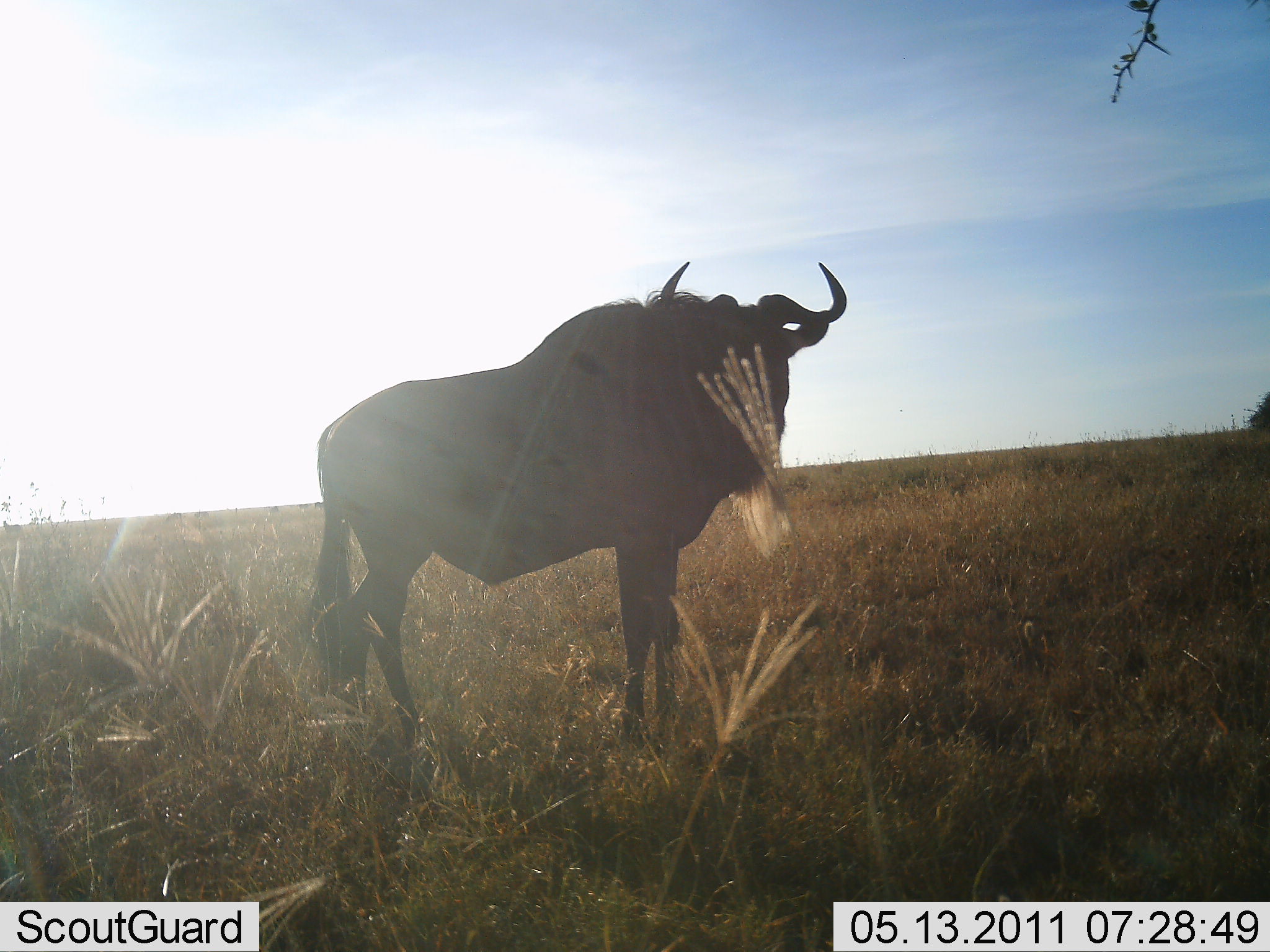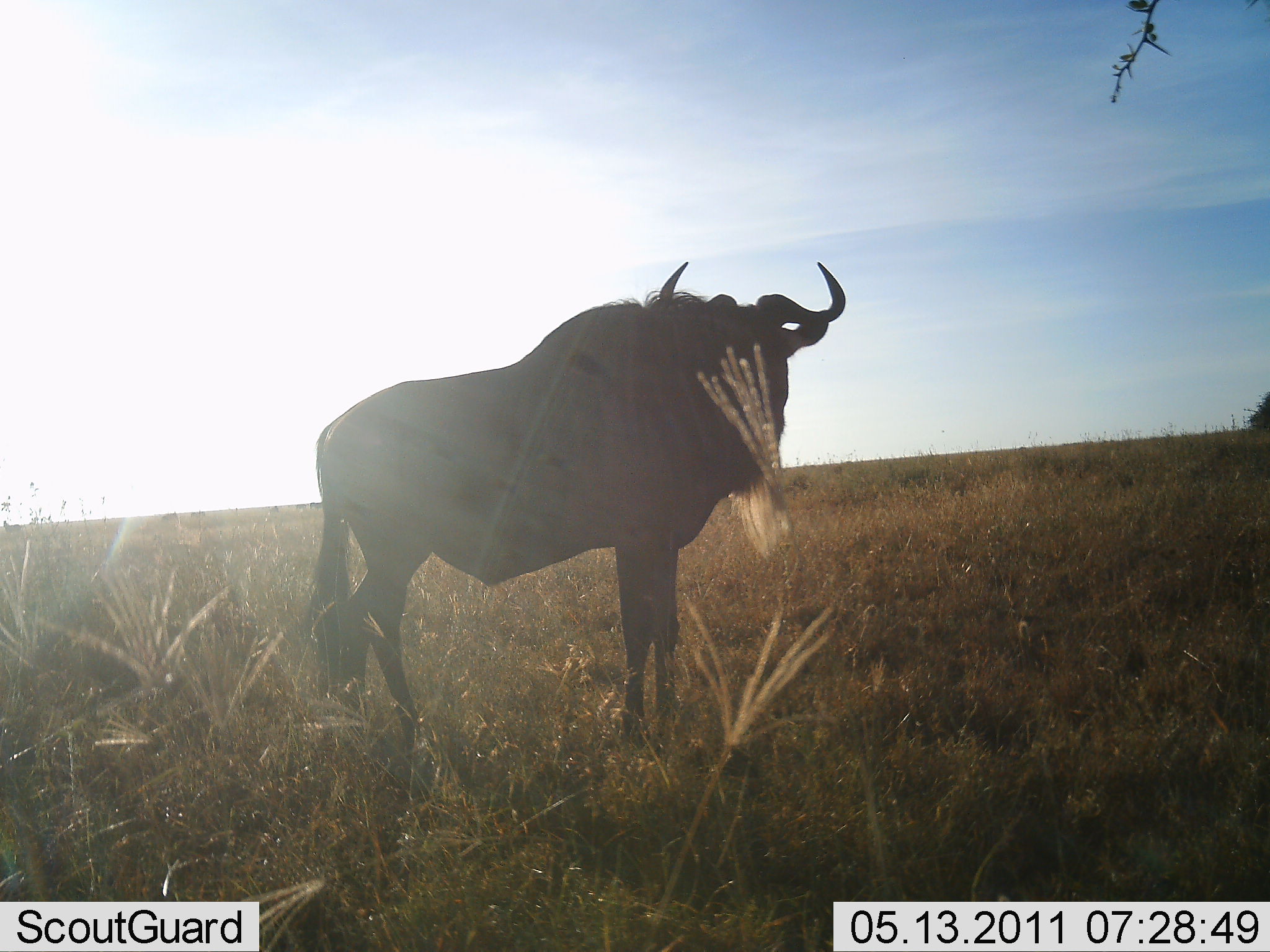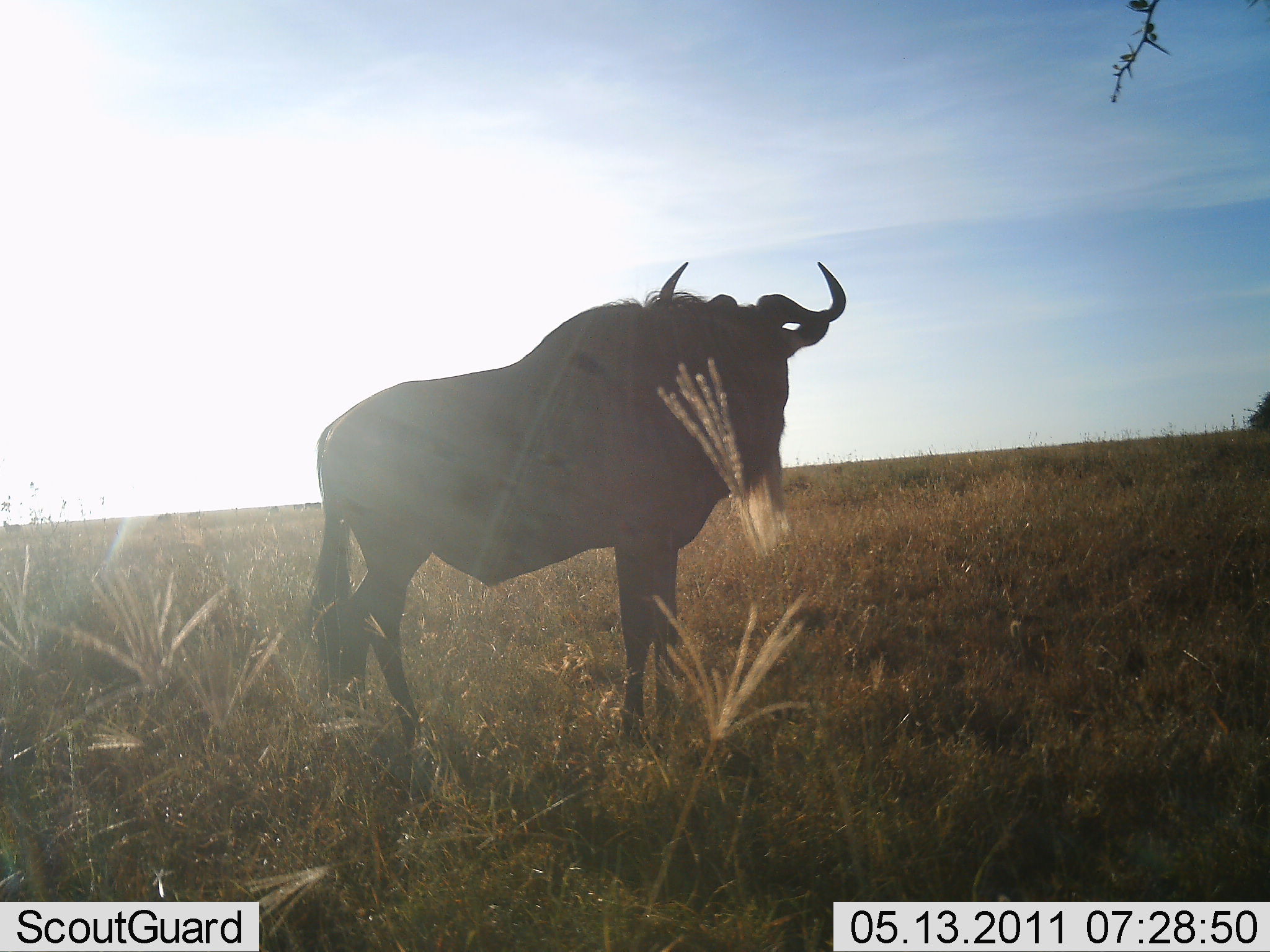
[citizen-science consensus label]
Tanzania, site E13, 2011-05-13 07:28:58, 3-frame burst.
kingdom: Animalia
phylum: Chordata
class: Mammalia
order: Artiodactyla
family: Bovidae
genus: Connochaetes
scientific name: Connochaetes taurinus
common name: blue wildebeest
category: wildebeest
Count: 1.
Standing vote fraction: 100%.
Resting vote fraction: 0%.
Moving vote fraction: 0%.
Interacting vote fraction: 0%.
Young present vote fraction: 0%.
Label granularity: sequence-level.